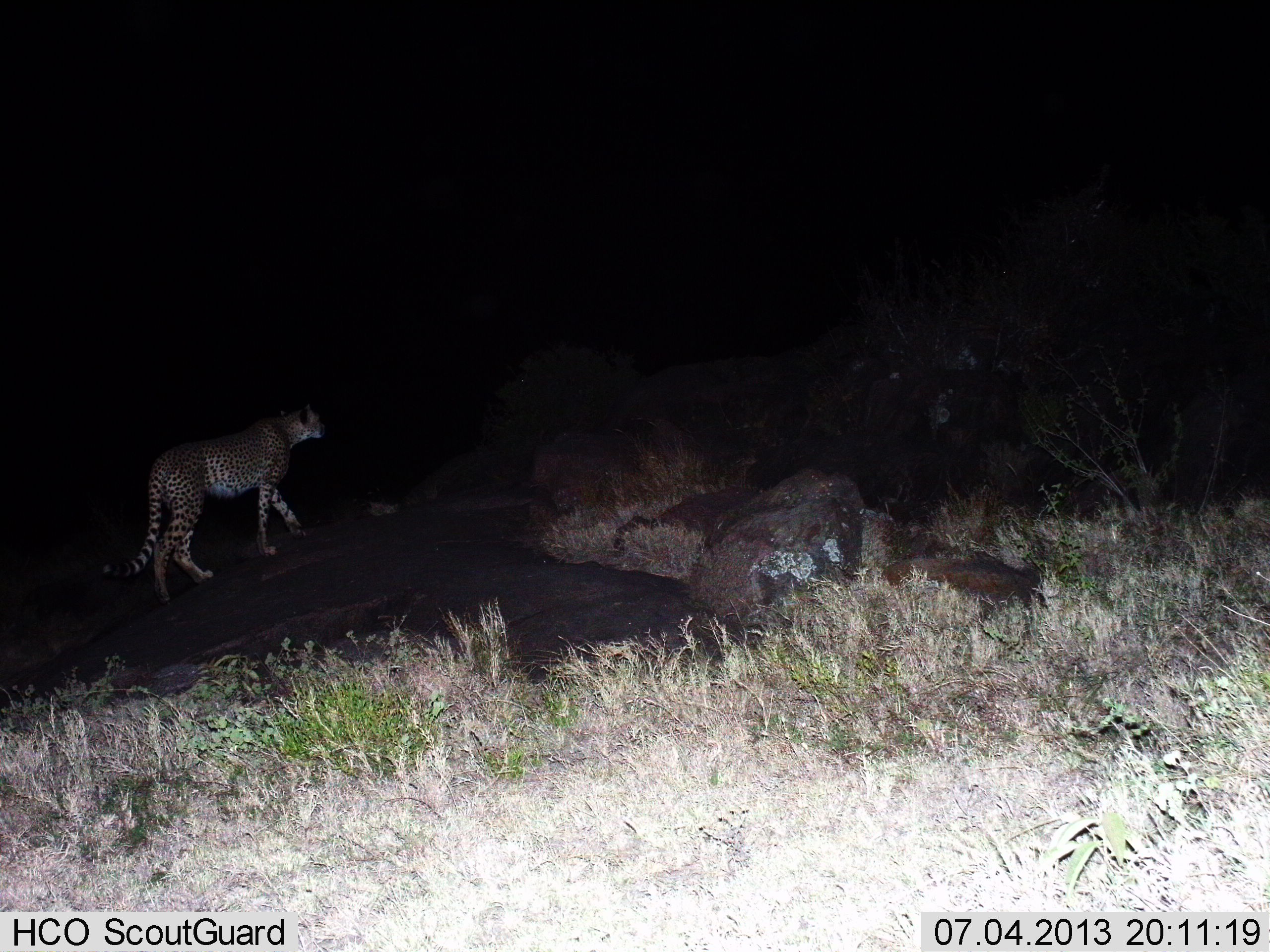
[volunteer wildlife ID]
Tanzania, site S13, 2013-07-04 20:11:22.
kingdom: Animalia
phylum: Chordata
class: Mammalia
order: Carnivora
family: Felidae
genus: Acinonyx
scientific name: Acinonyx jubatus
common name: cheetah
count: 1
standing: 19%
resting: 3%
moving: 84%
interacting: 0%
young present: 0%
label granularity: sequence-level